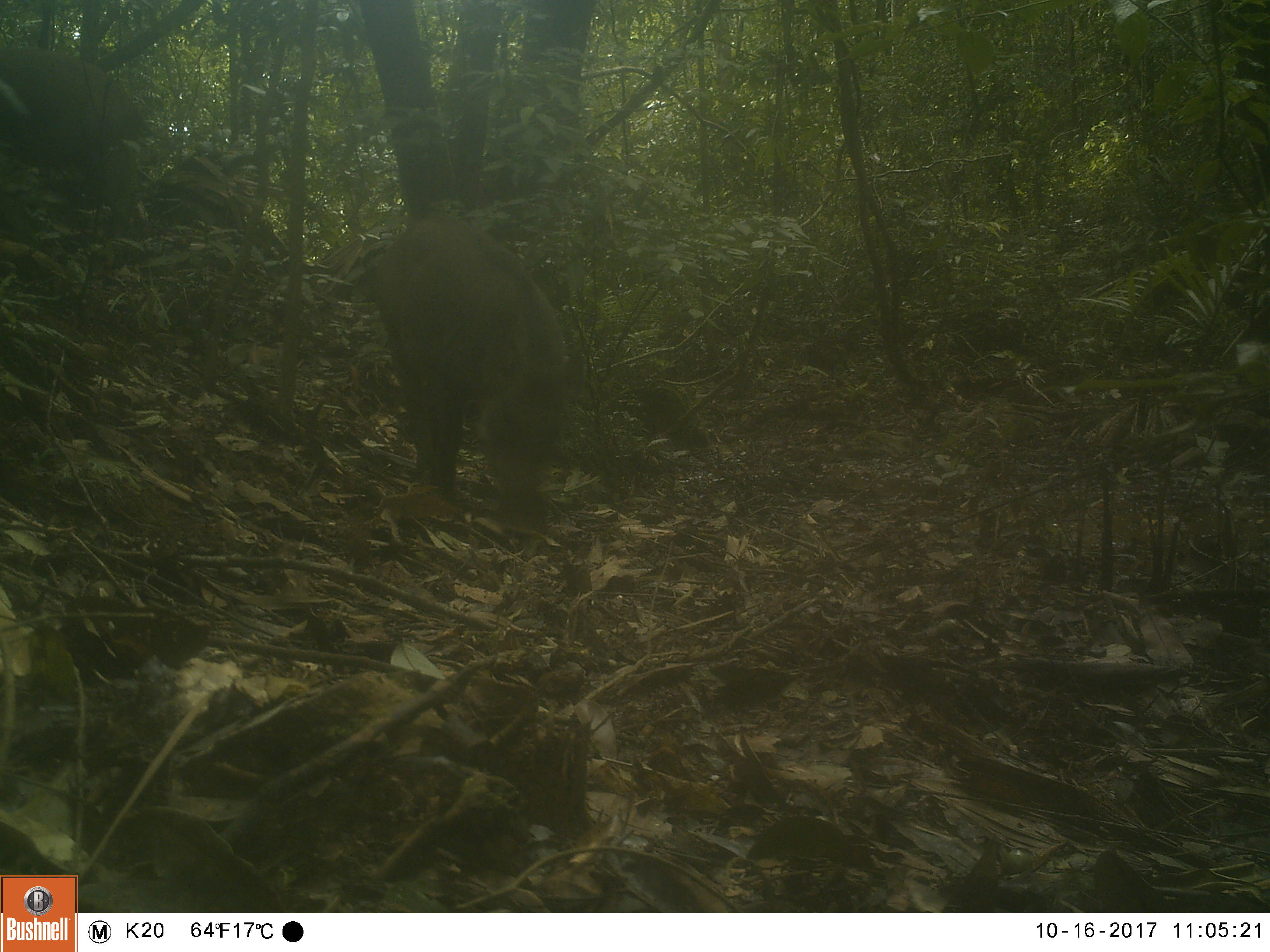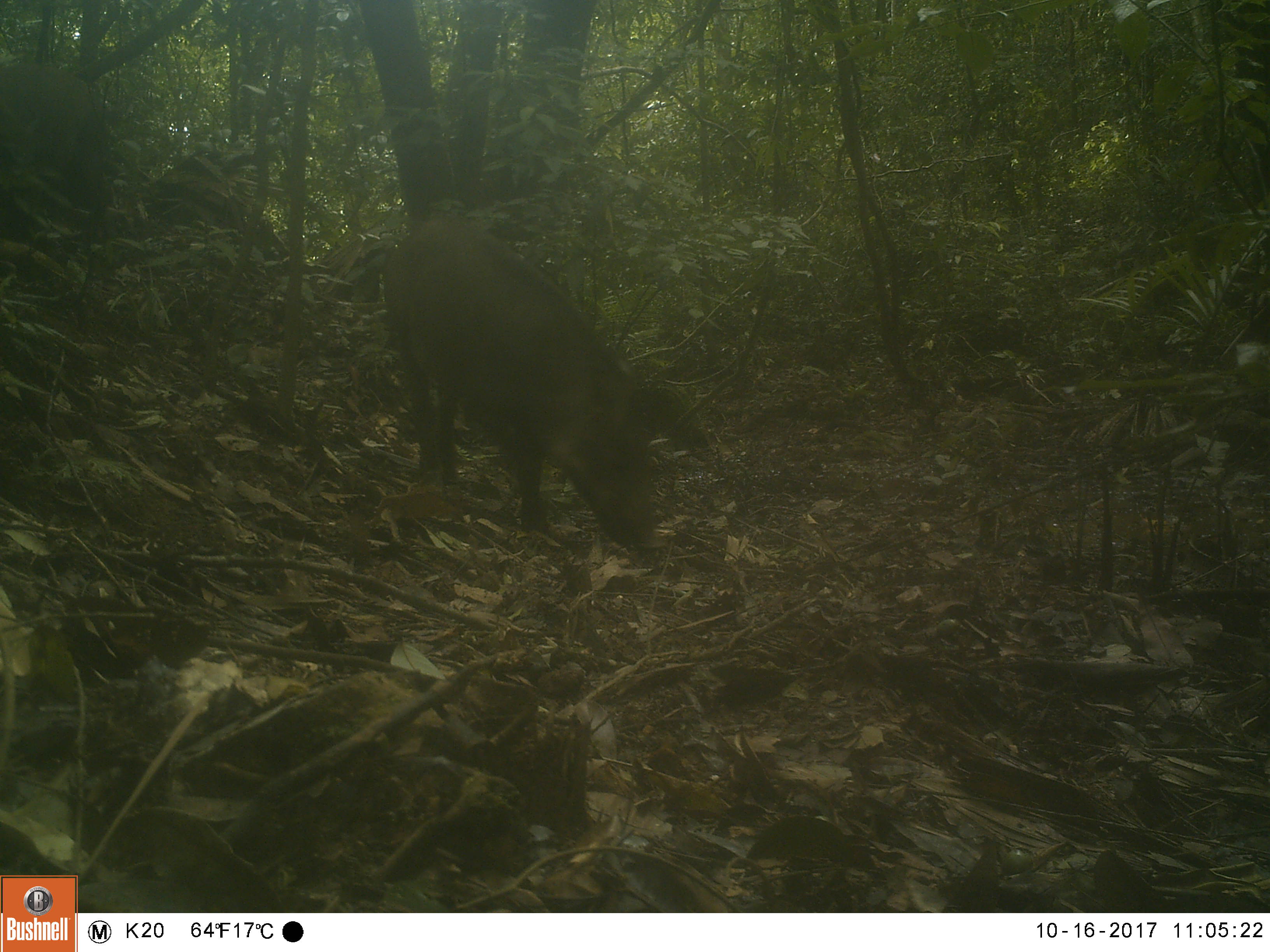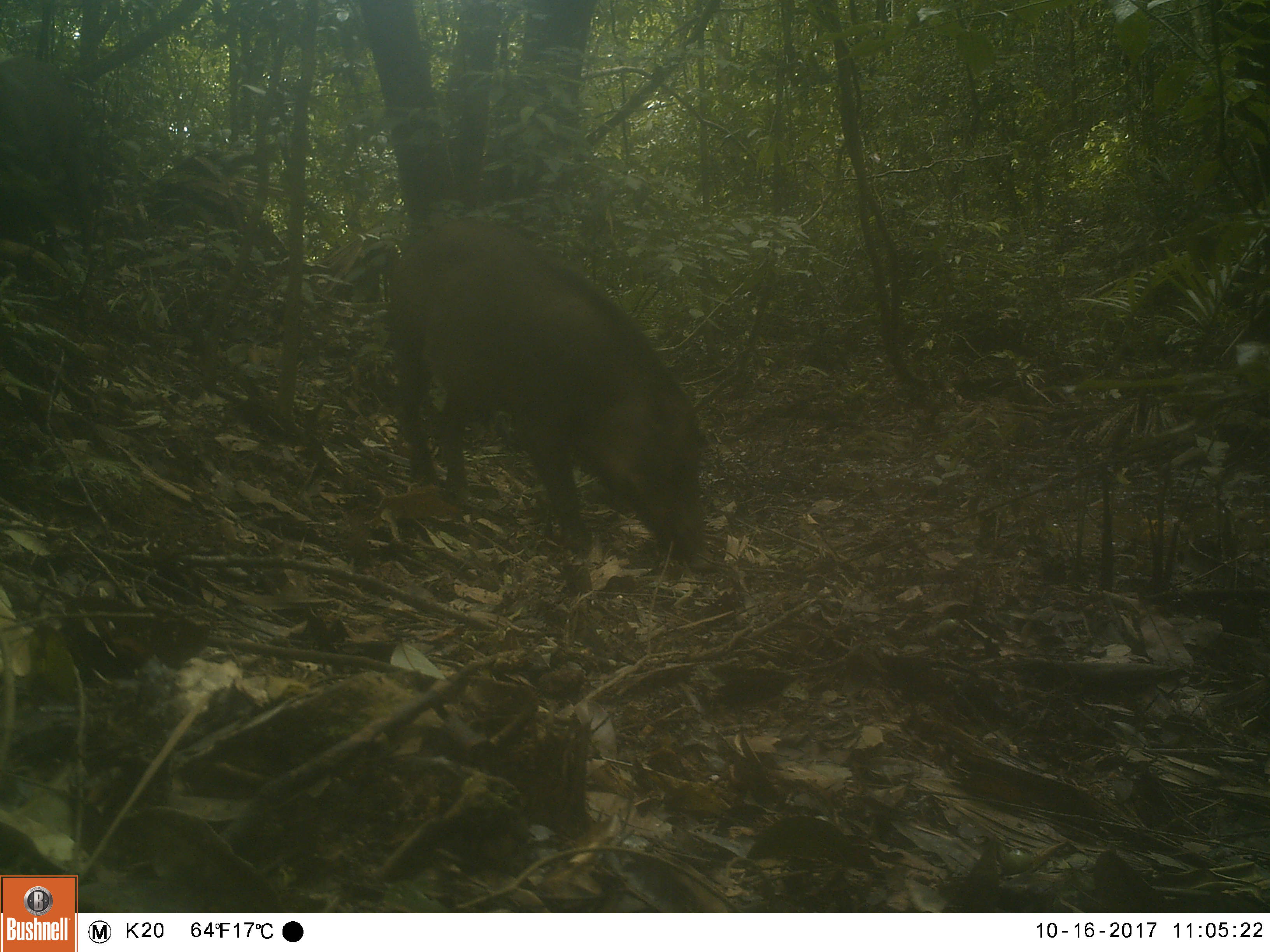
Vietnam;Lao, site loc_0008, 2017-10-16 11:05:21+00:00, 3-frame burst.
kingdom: Animalia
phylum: Chordata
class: Mammalia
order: Artiodactyla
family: Suidae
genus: Sus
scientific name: Sus scrofa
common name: eurasian wild pig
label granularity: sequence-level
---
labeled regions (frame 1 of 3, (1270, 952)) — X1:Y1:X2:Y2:
eurasian wild pig: 368:211:585:537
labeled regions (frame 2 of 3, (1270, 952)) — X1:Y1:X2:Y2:
eurasian wild pig: 380:212:668:551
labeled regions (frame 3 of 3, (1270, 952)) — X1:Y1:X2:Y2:
eurasian wild pig: 386:218:718:574